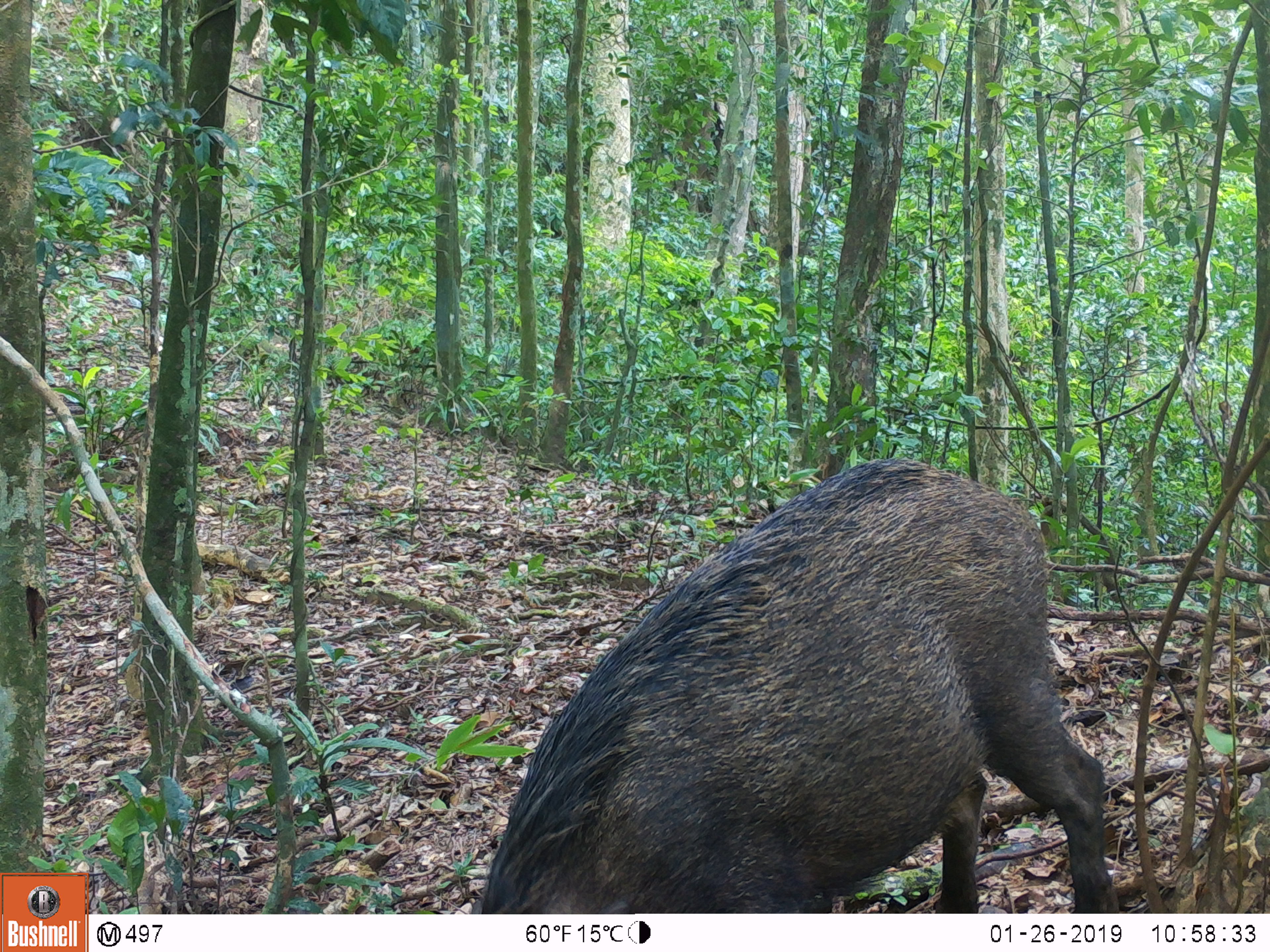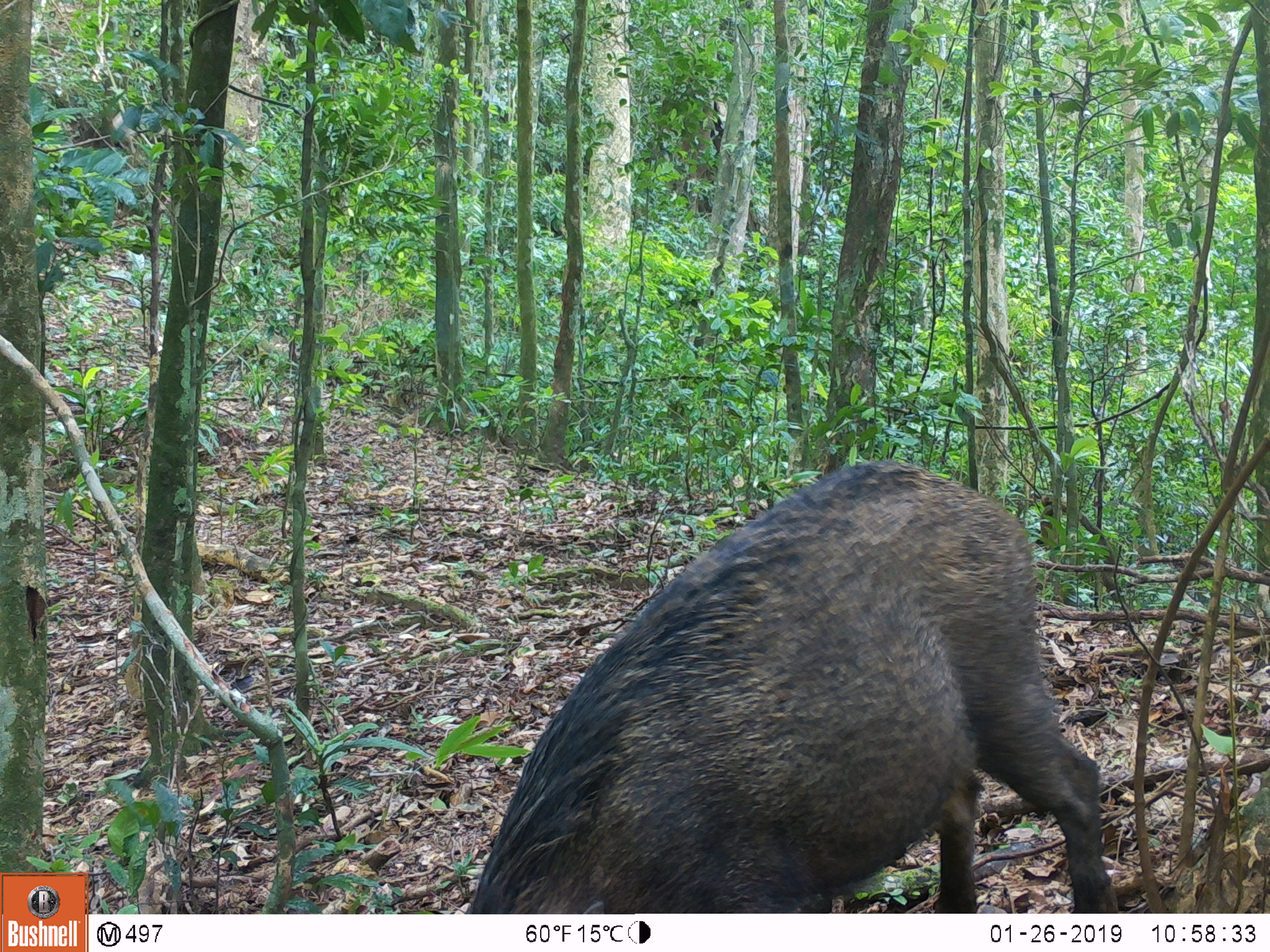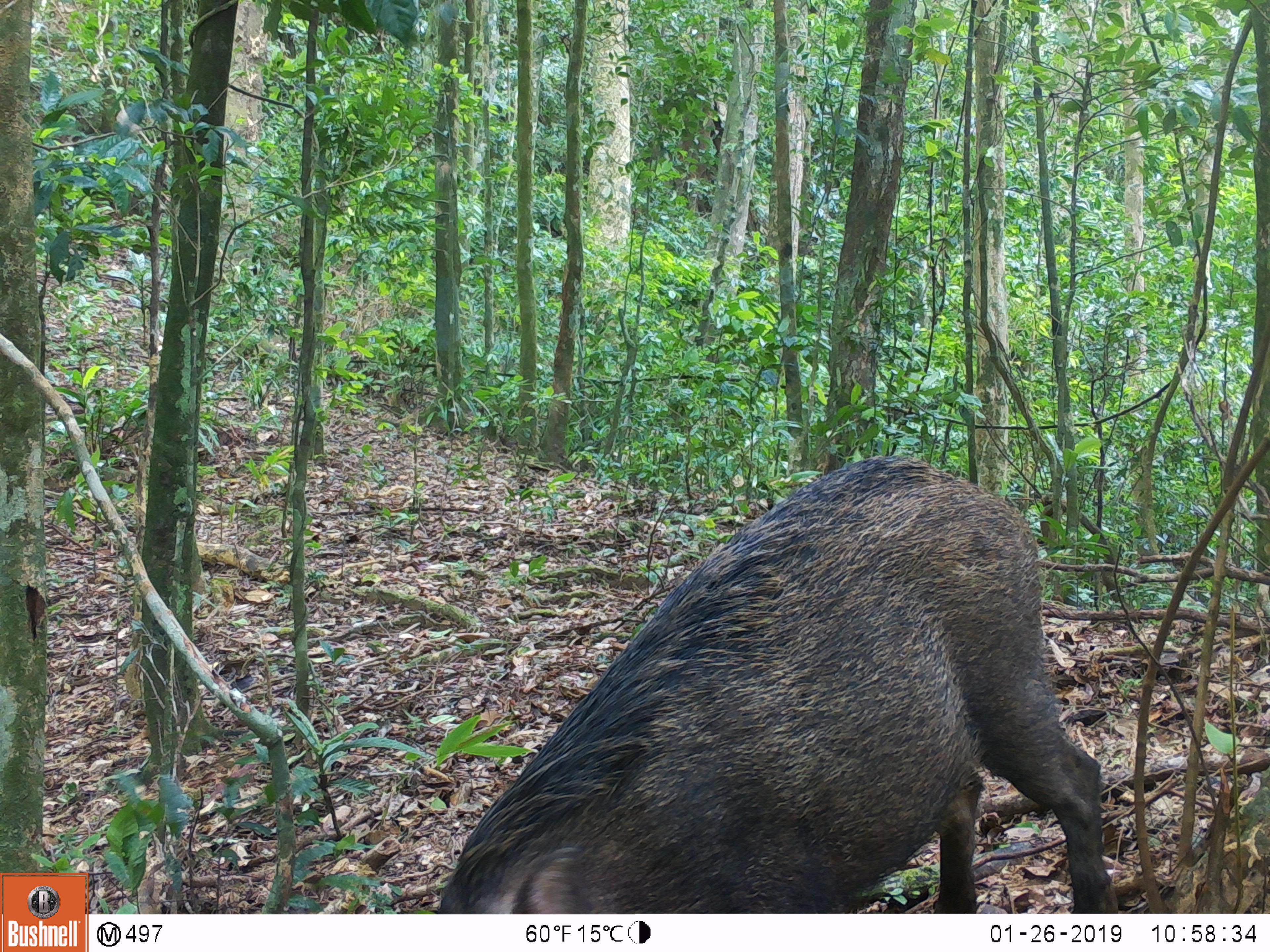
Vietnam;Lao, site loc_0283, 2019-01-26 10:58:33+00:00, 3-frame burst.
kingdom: Animalia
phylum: Chordata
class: Mammalia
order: Artiodactyla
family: Suidae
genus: Sus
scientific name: Sus scrofa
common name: eurasian wild pig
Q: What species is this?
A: Eurasian wild pig (Sus scrofa).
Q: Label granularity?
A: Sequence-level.